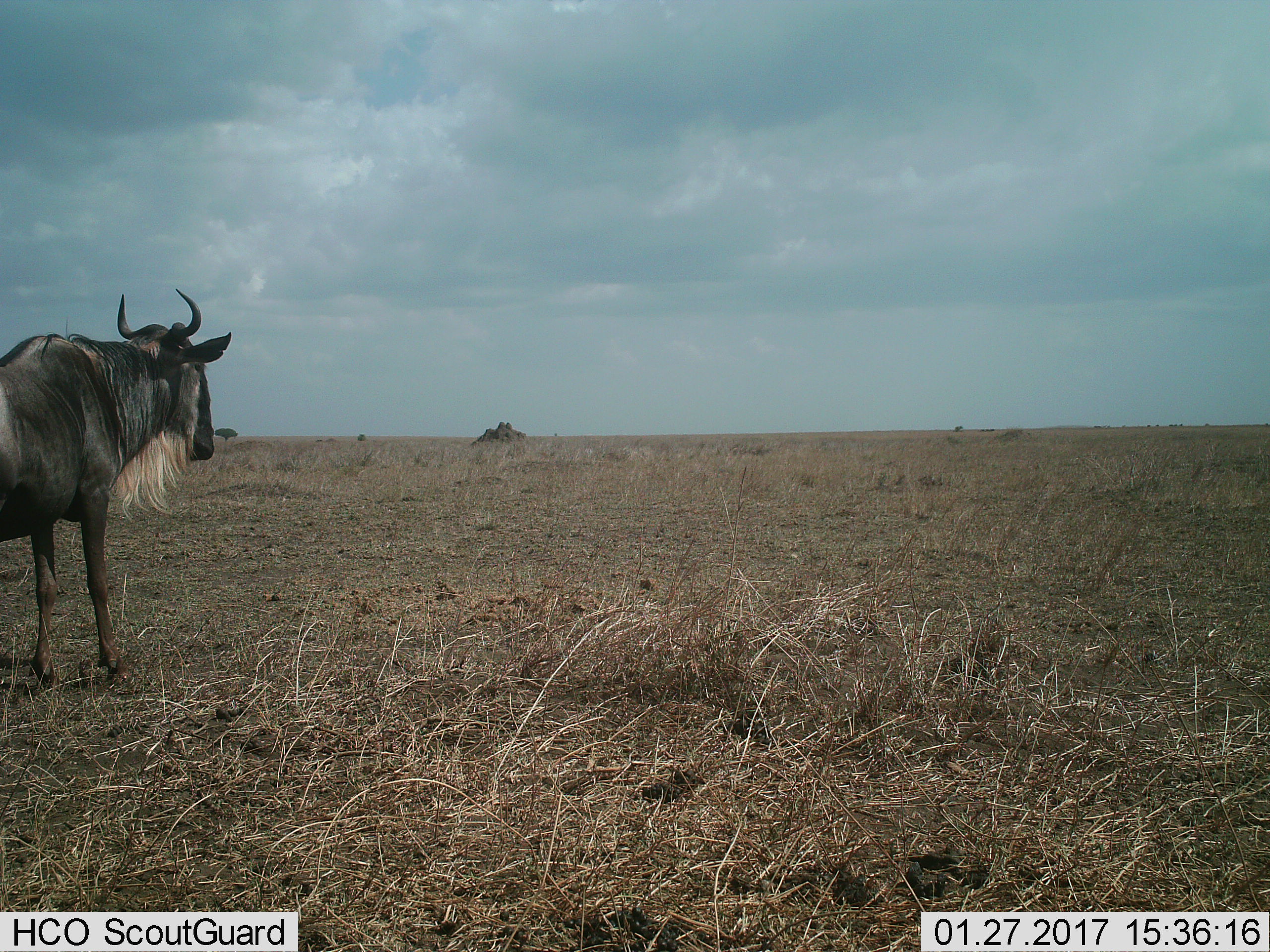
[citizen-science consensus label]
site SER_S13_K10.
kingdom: Animalia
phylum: Chordata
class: Mammalia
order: Artiodactyla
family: Bovidae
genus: Connochaetes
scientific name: Connochaetes taurinus taurinus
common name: blue wildebeest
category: wildebeestblue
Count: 1.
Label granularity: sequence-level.